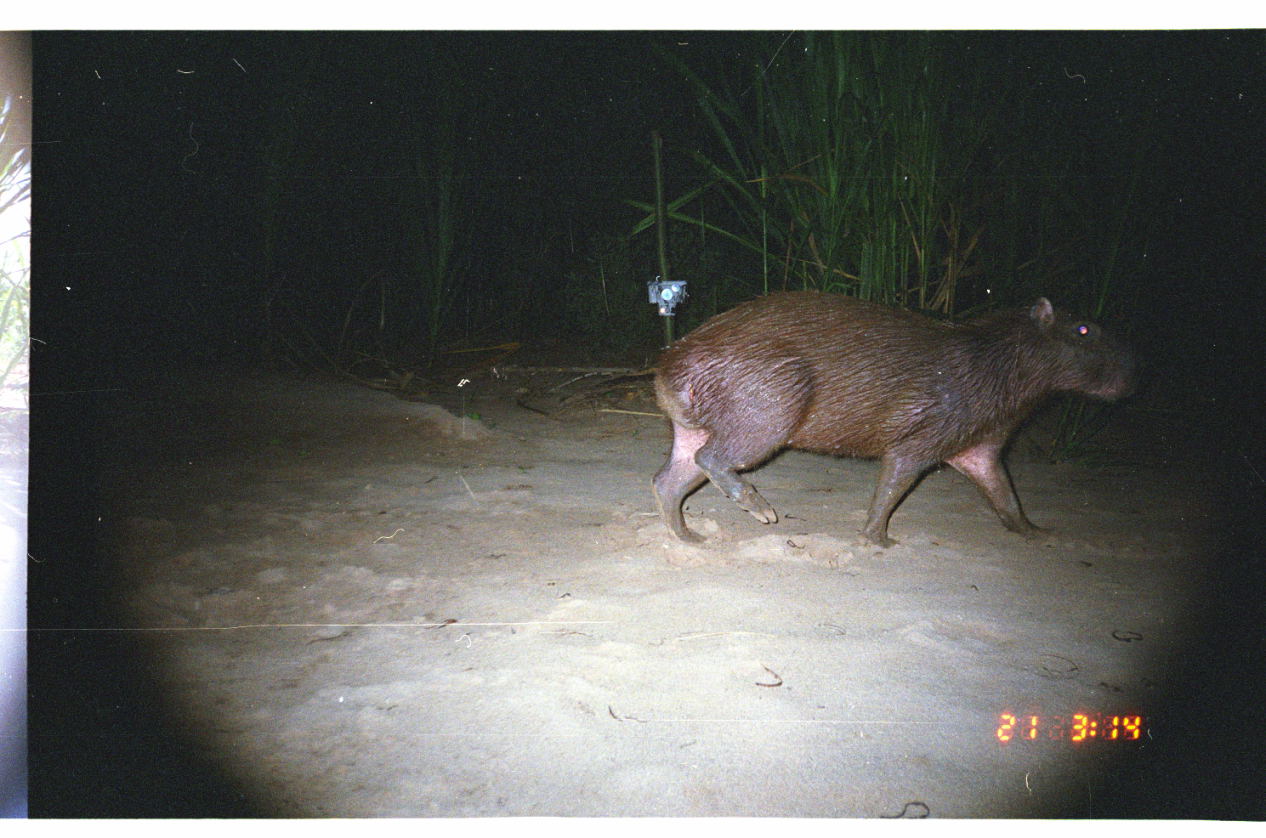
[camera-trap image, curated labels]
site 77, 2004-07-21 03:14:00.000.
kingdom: Animalia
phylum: Chordata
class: Mammalia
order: Rodentia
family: Caviidae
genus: Hydrochoerus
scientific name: Hydrochoerus hydrochaeris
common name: capybara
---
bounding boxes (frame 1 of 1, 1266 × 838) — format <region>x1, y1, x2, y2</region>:
hydrochoerus hydrochaeris: <region>554, 285, 1153, 554</region>